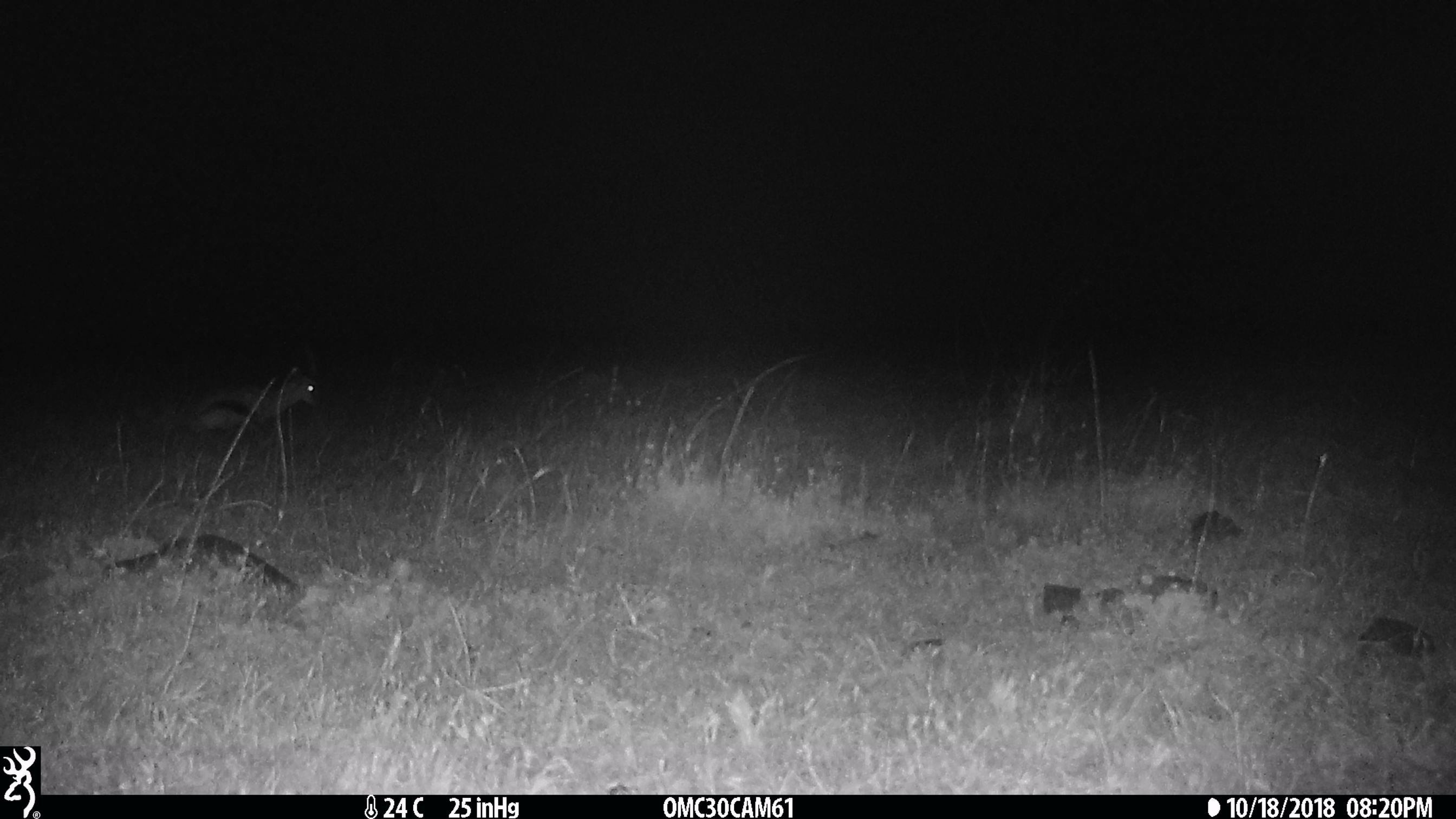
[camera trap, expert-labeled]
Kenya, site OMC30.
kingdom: Animalia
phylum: Chordata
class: Mammalia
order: Artiodactyla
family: Bovidae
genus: Eudorcas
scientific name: Eudorcas thomsonii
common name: thomon's gazelle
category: gazelle thomsons